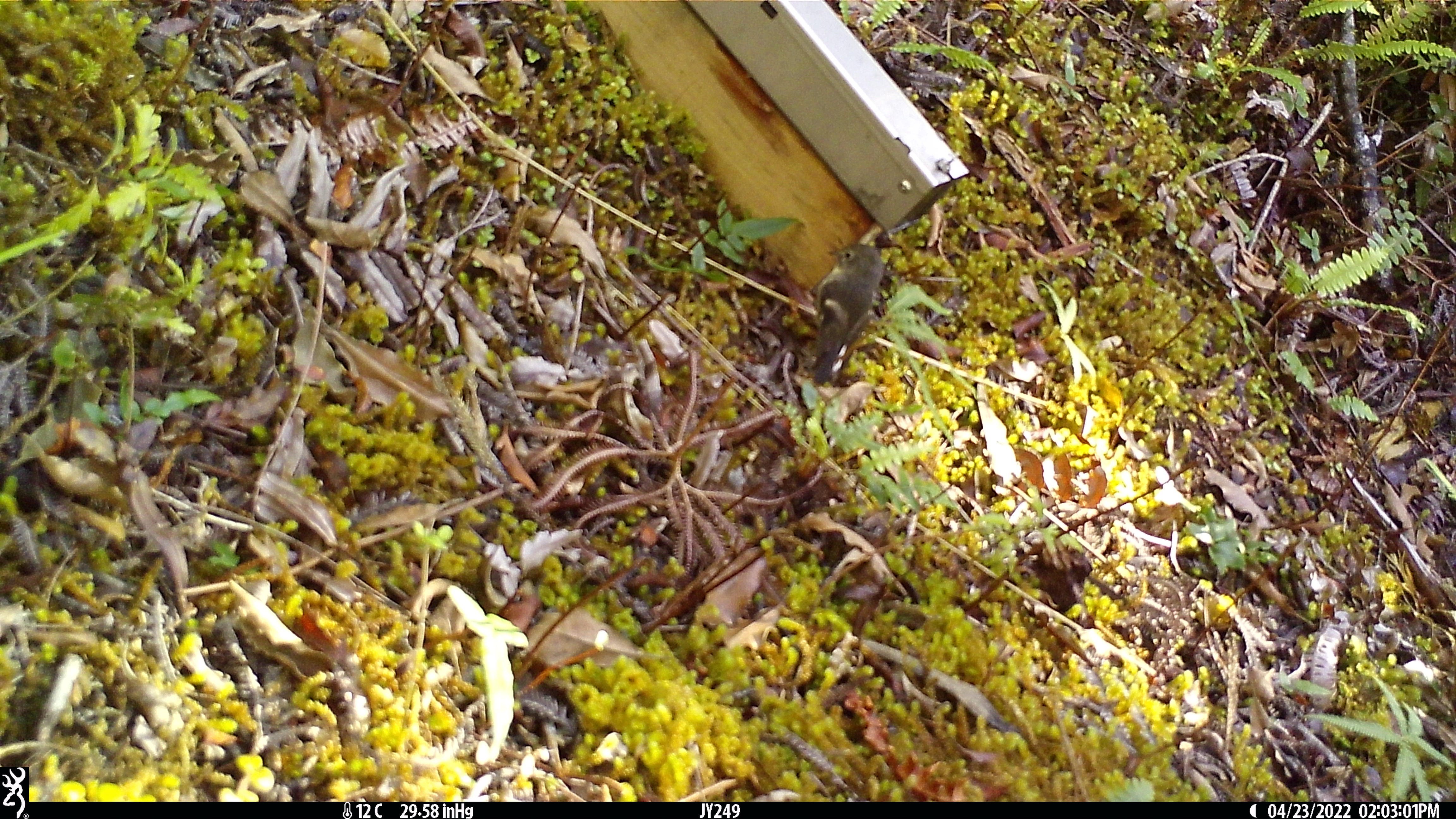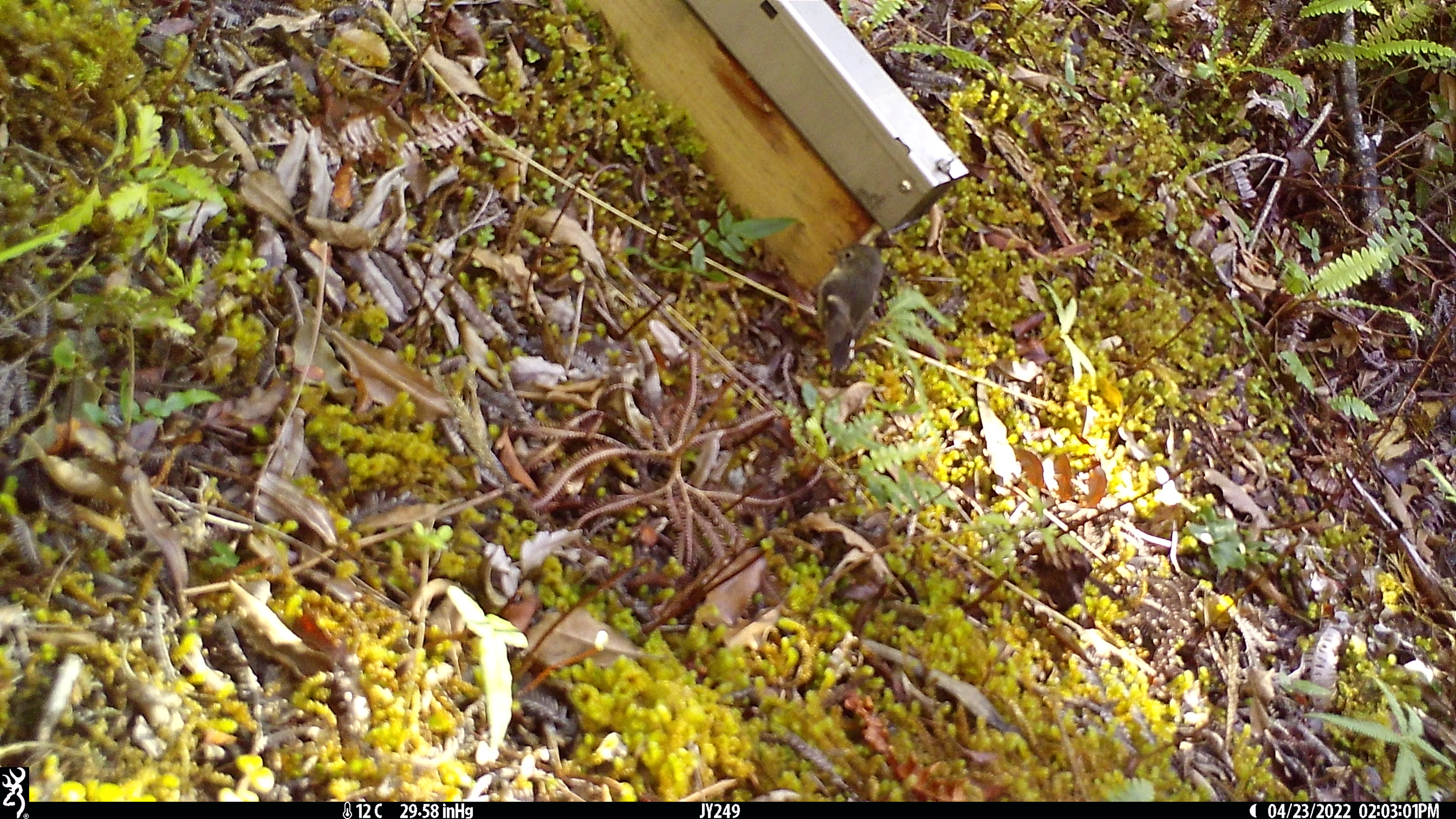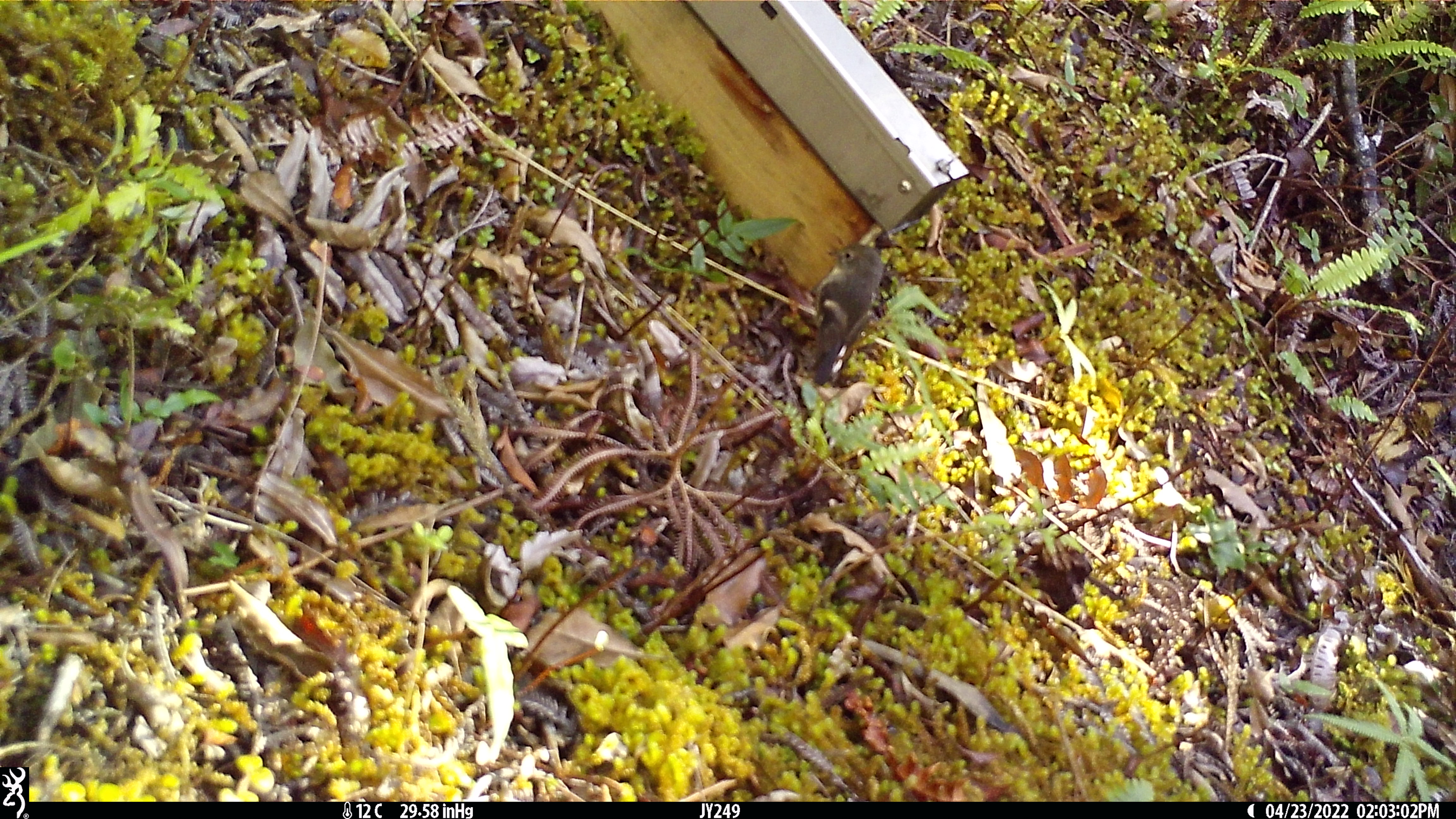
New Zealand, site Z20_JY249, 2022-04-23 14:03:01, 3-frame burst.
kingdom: Animalia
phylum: Chordata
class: Aves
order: Passeriformes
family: Petroicidae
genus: Petroica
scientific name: Petroica macrocephala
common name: tomtit